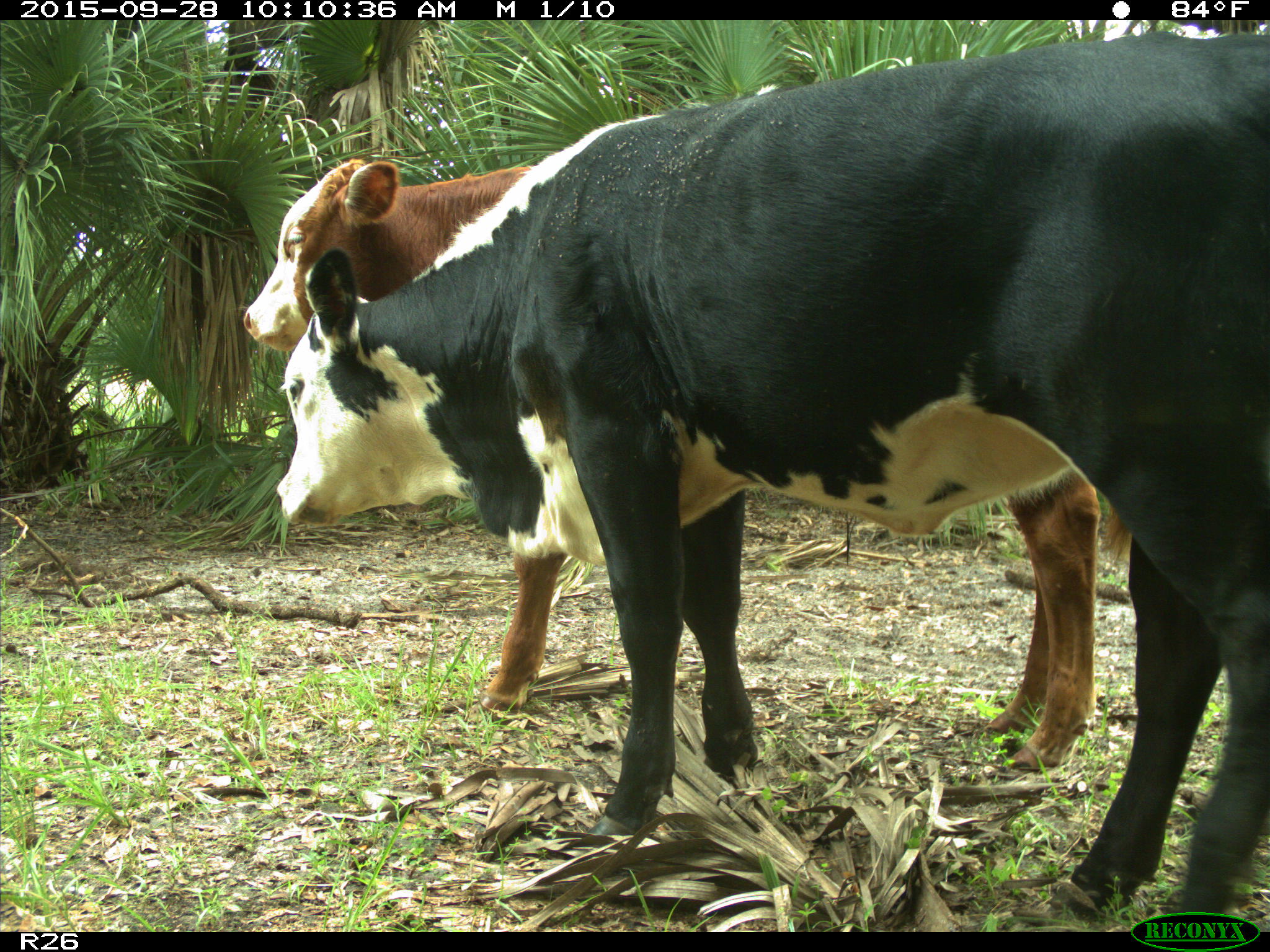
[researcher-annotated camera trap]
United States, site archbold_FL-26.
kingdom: Animalia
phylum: Chordata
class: Mammalia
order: Artiodactyla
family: Bovidae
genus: Bos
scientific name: Bos taurus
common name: domestic cow